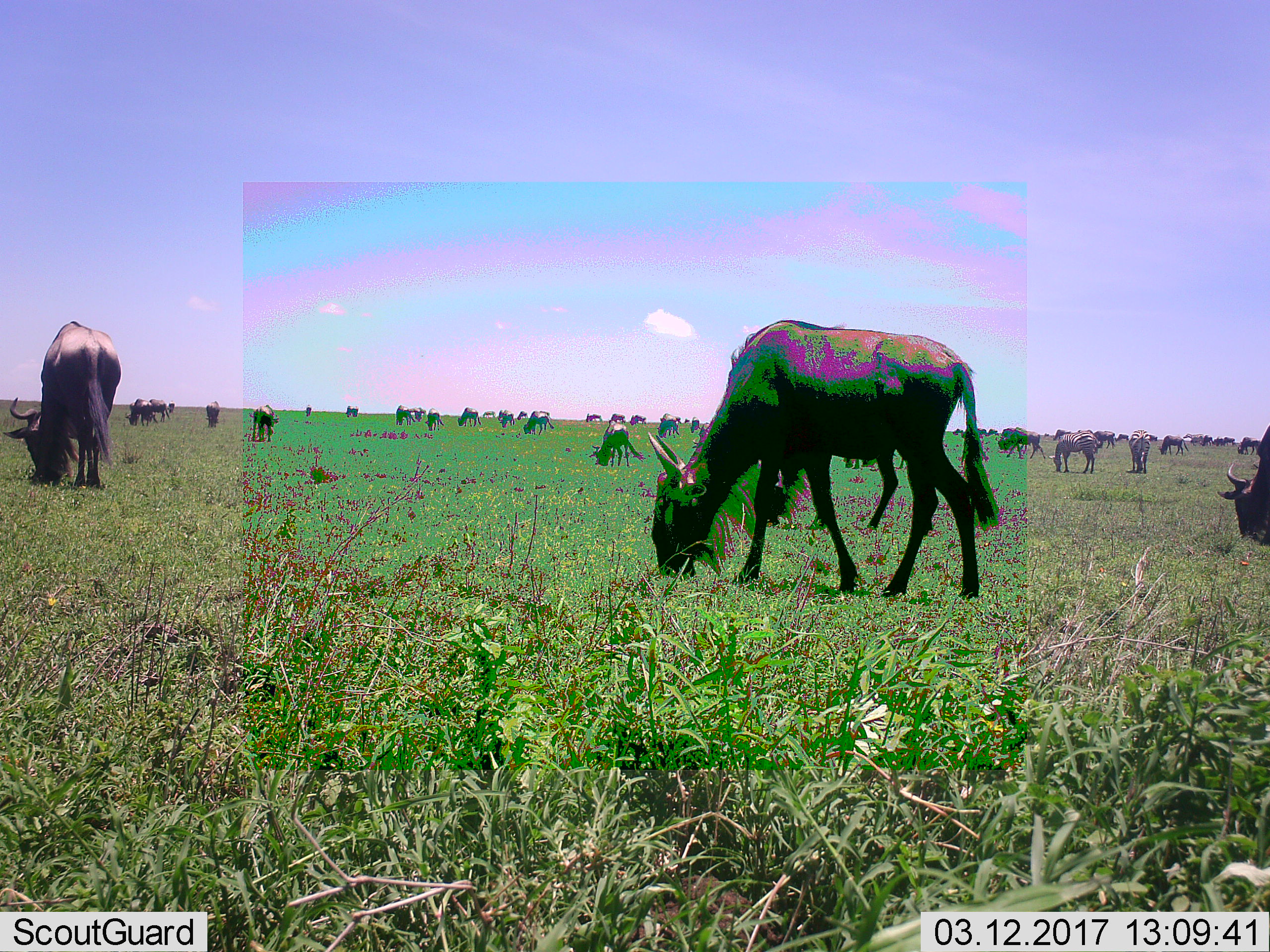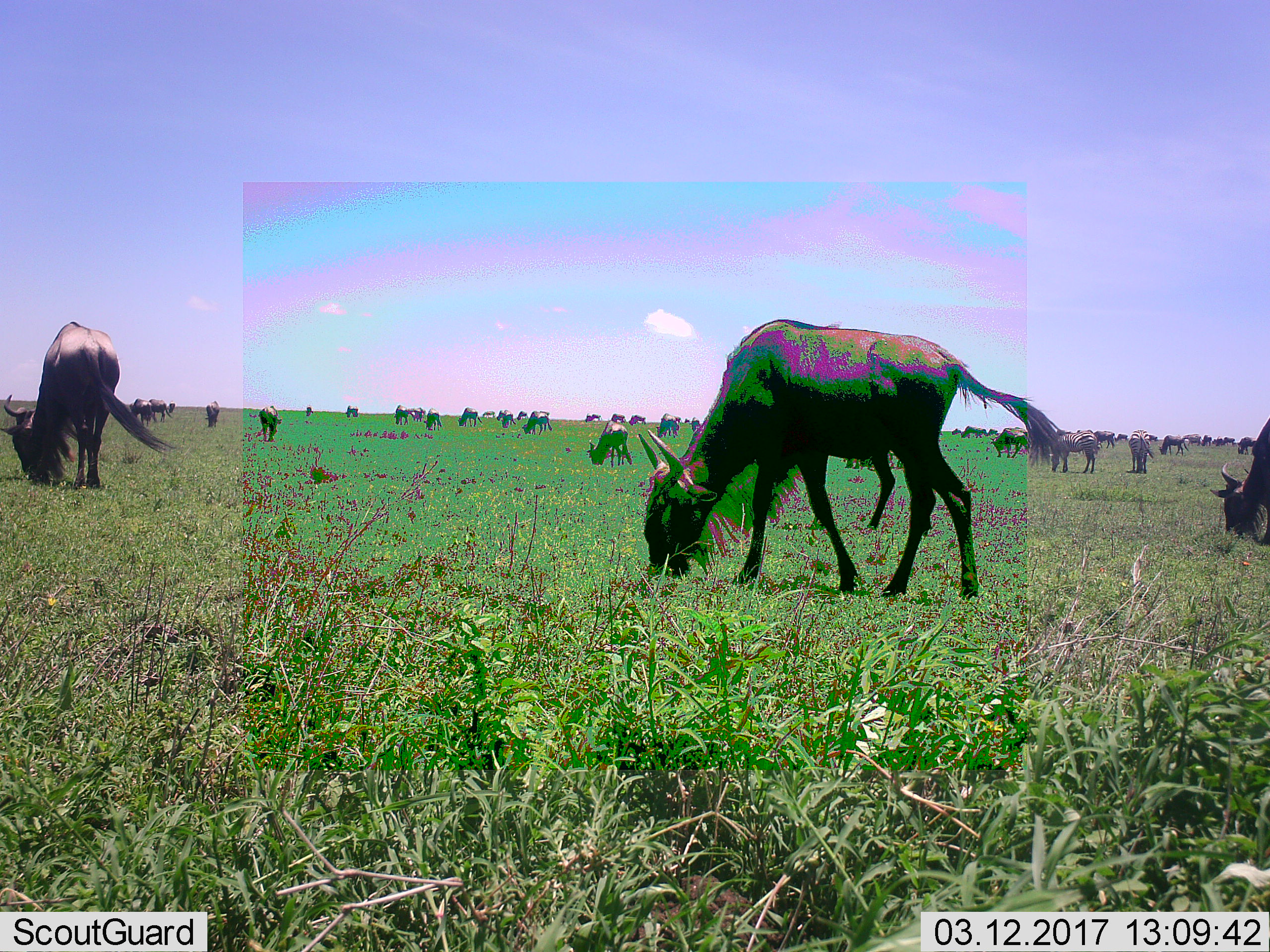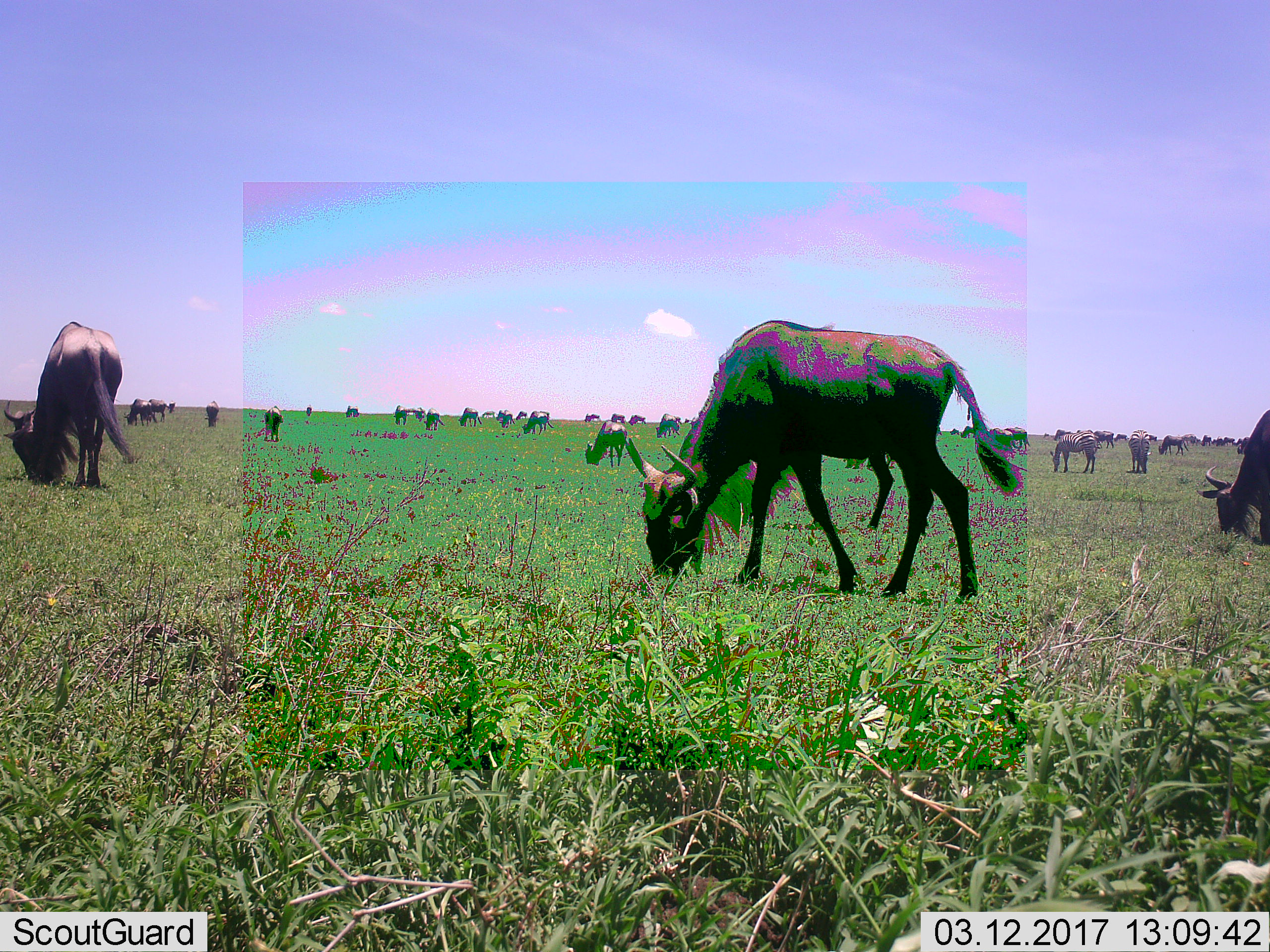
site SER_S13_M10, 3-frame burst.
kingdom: Animalia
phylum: Chordata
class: Mammalia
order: Artiodactyla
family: Bovidae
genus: Connochaetes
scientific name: Connochaetes taurinus taurinus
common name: blue wildebeest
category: wildebeestblue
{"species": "wildebeestblue (blue wildebeest) (Connochaetes taurinus taurinus)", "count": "11-50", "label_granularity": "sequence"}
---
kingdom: Animalia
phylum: Chordata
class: Mammalia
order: Perissodactyla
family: Equidae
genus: Equus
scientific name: Equus quagga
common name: plains zebra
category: zebraplains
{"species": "zebraplains (plains zebra) (Equus quagga)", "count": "2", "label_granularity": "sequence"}